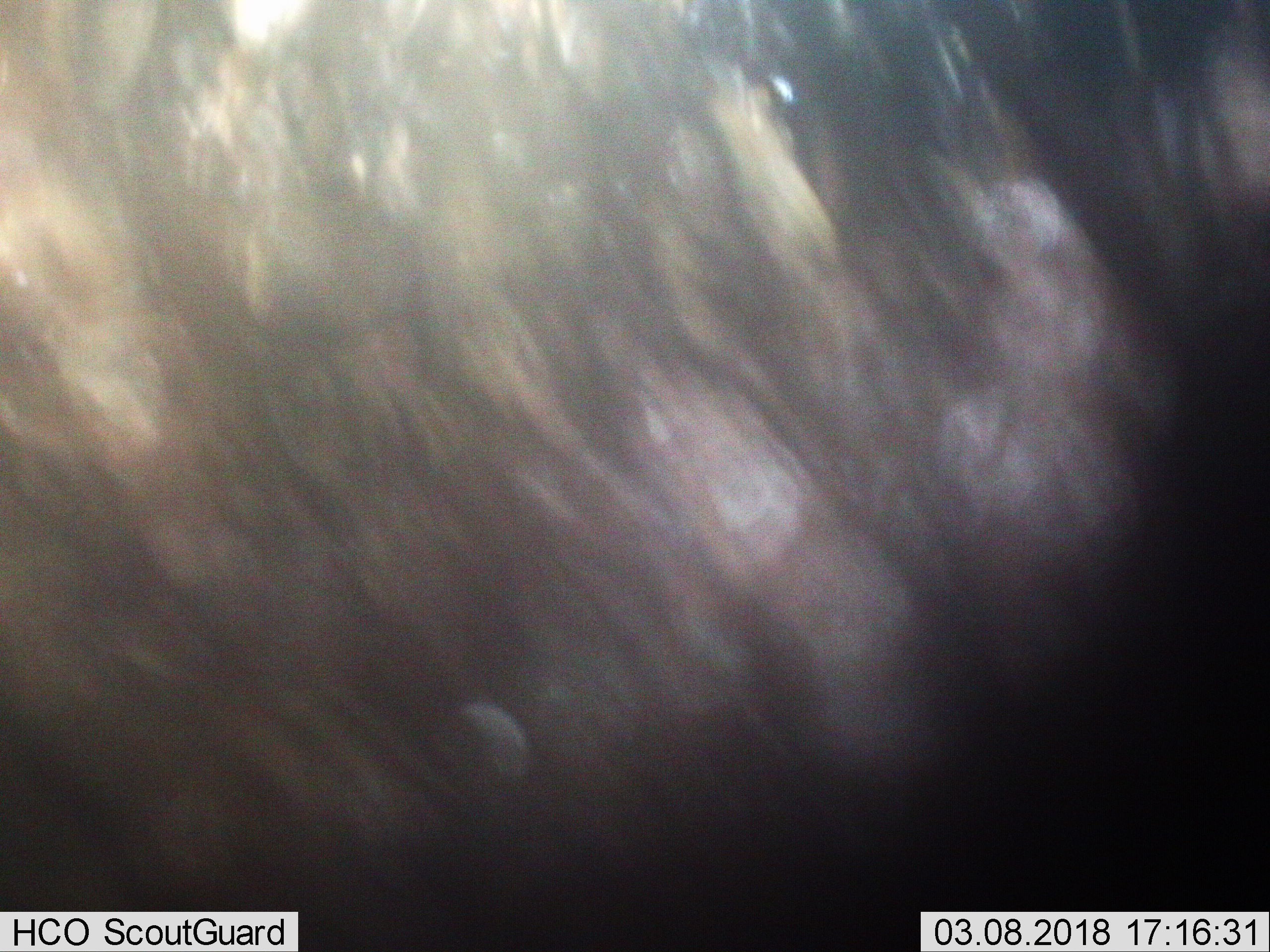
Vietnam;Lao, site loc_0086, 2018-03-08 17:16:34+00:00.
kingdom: Animalia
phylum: Chordata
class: Mammalia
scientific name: Mammalia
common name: mammal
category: unidentified mammal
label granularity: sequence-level